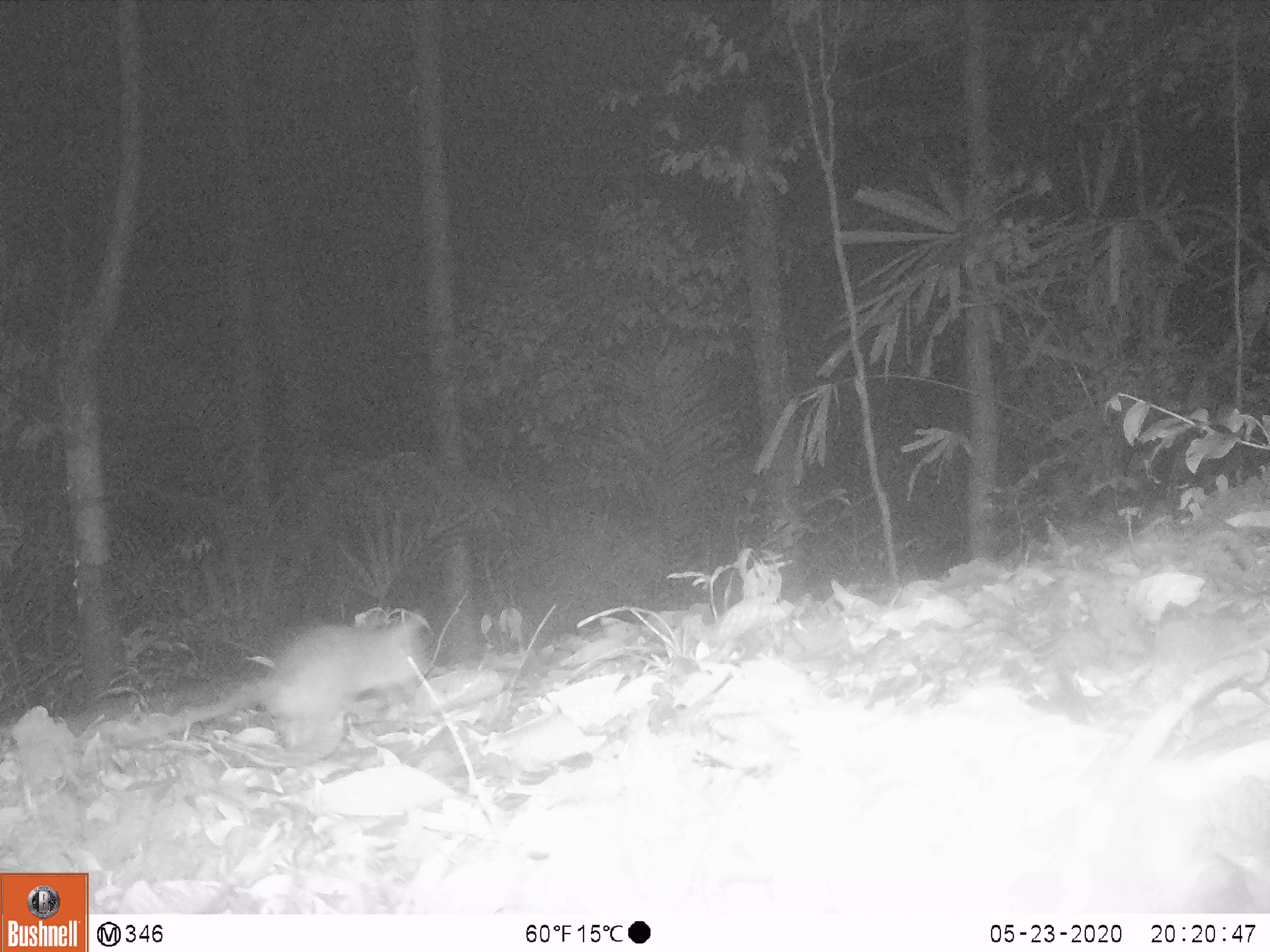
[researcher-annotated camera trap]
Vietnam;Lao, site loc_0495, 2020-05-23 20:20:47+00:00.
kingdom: Animalia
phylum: Chordata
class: Mammalia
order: Rodentia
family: Muridae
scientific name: Muridae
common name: old-world mice and rats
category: unidentified murid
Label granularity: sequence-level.